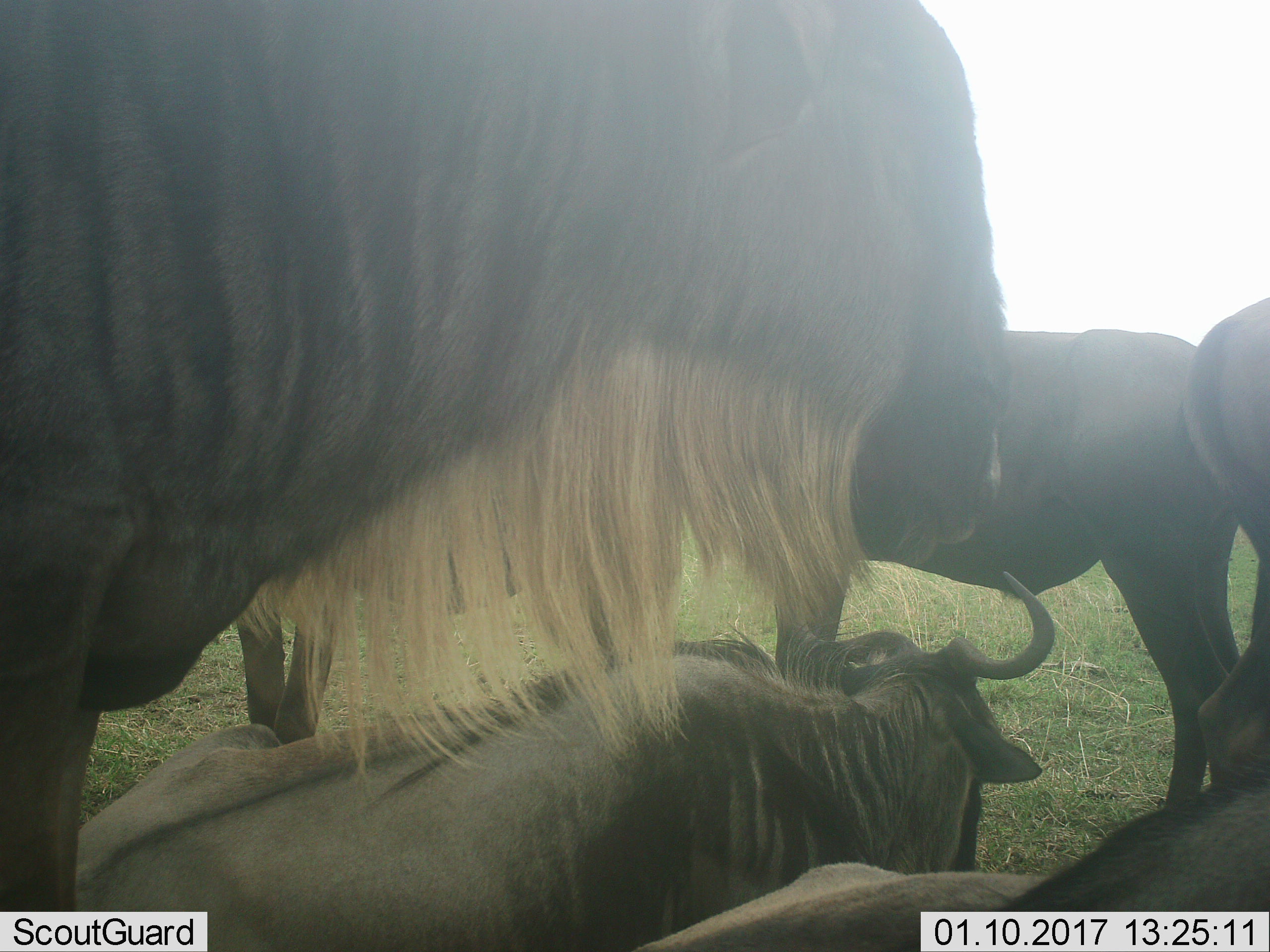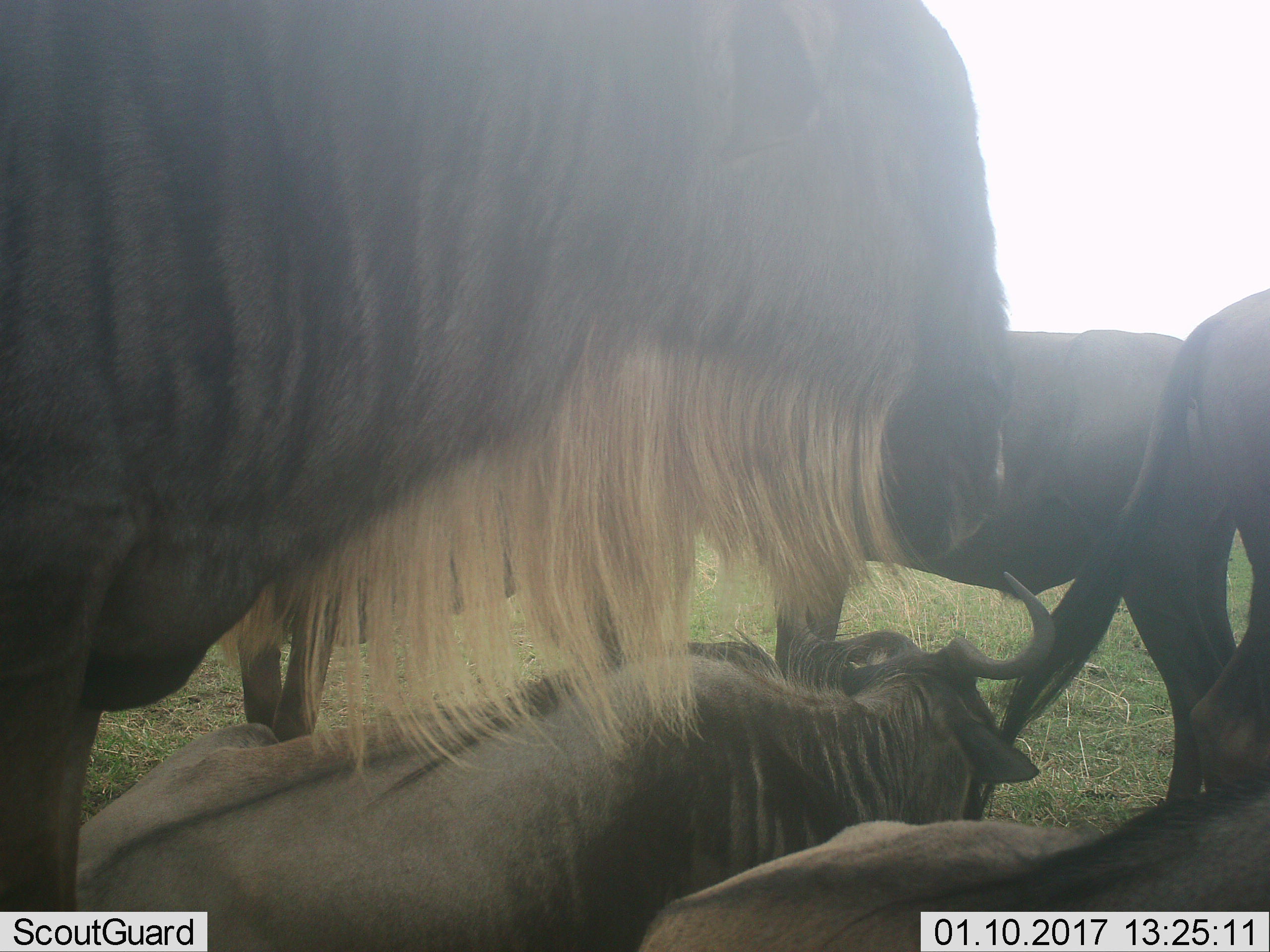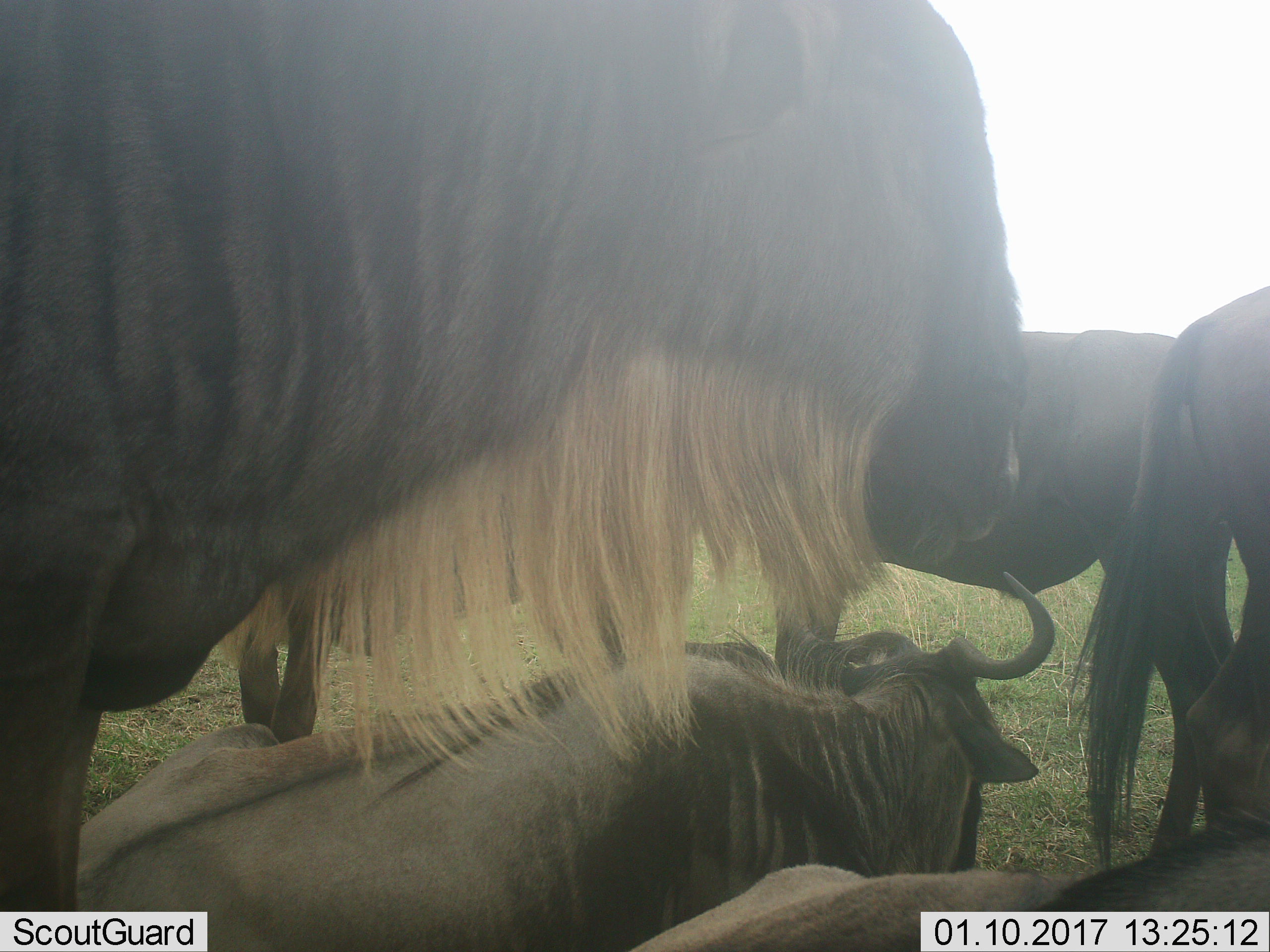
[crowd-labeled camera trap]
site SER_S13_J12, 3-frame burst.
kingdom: Animalia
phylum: Chordata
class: Mammalia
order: Artiodactyla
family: Bovidae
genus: Connochaetes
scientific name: Connochaetes taurinus taurinus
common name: blue wildebeest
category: wildebeestblue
Wildebeestblue (blue wildebeest) (Connochaetes taurinus taurinus), count 5. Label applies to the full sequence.